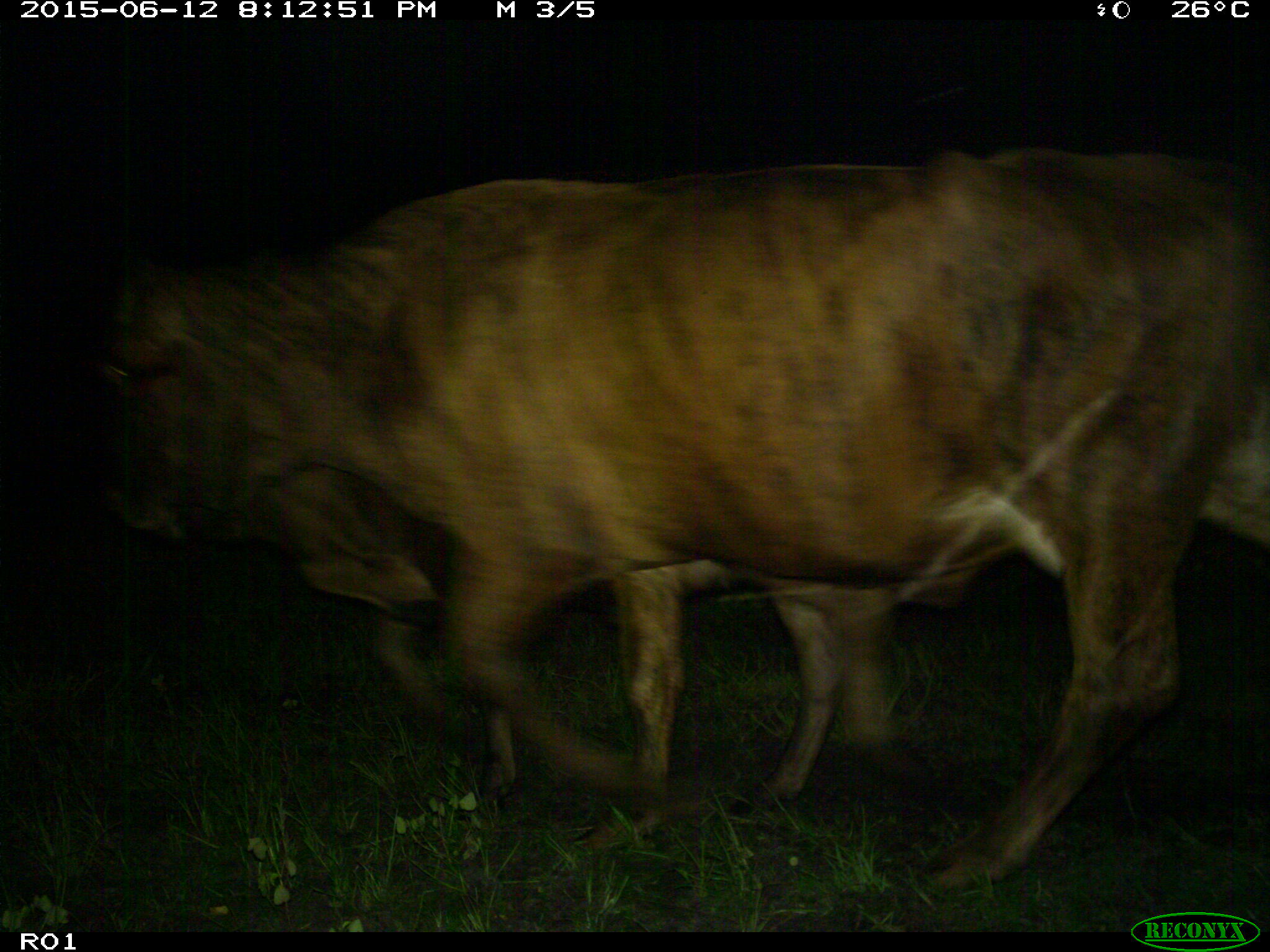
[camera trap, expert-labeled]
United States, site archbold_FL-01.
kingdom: Animalia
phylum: Chordata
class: Mammalia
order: Artiodactyla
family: Bovidae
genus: Bos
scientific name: Bos taurus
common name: domestic cow